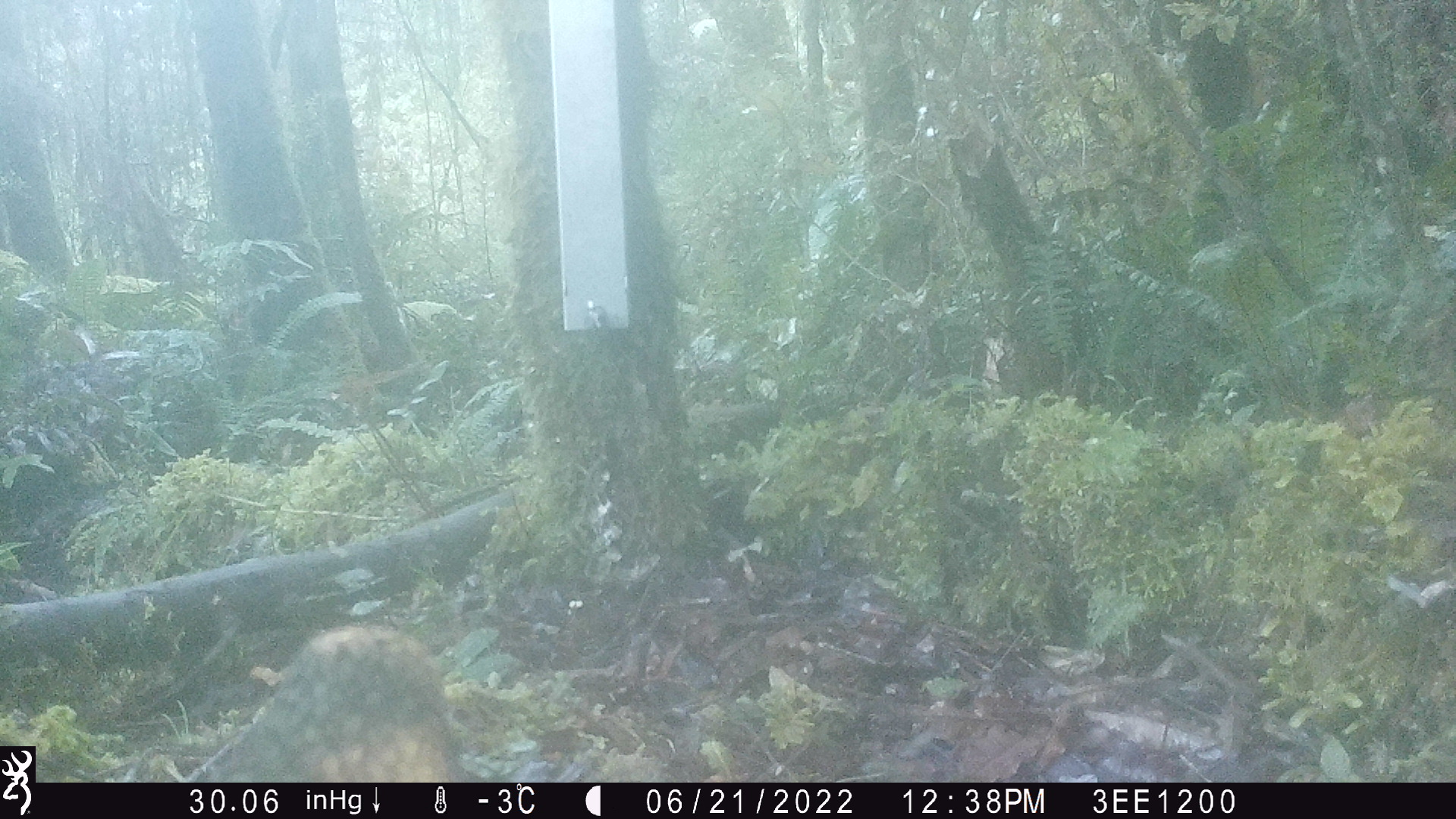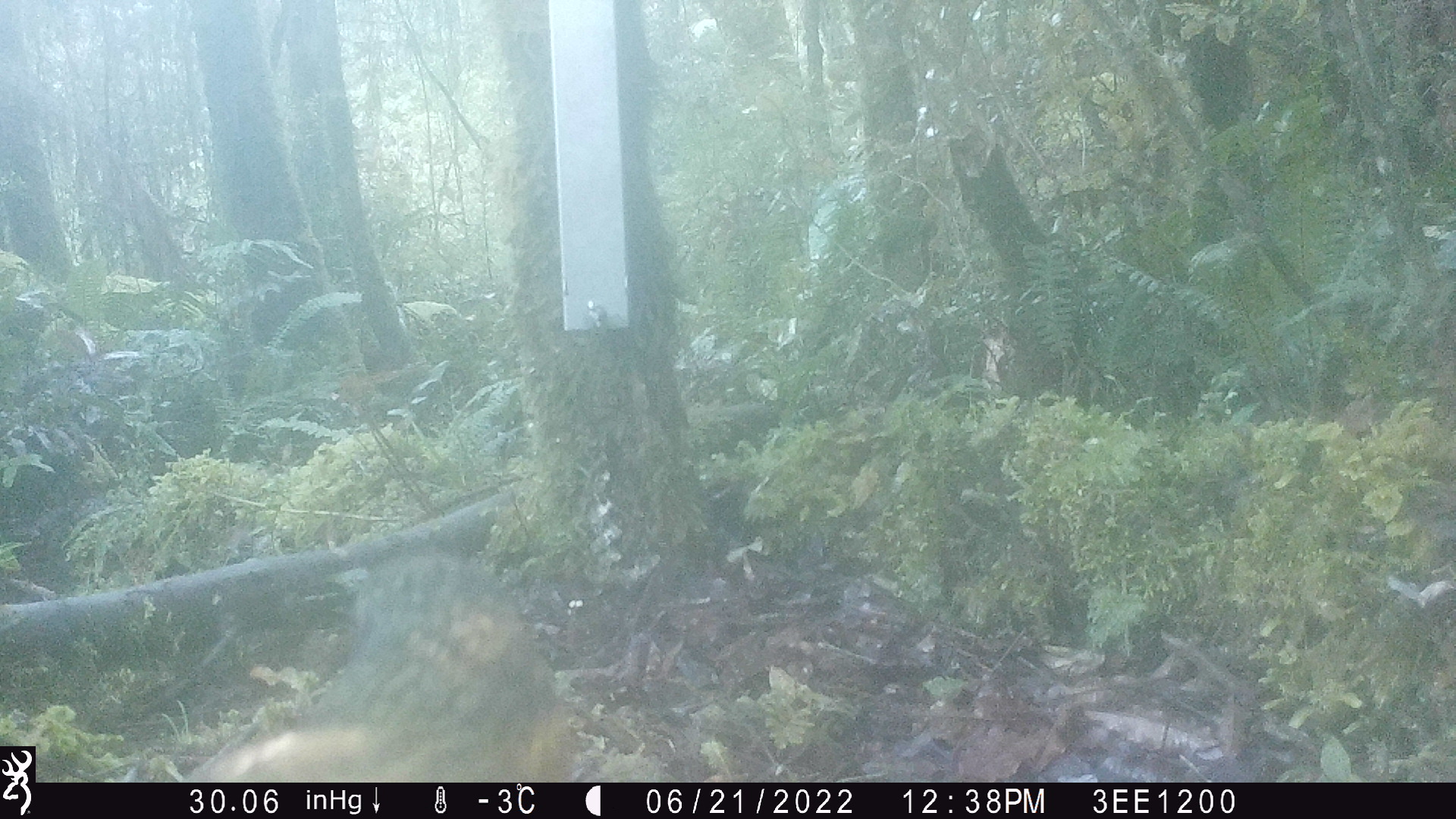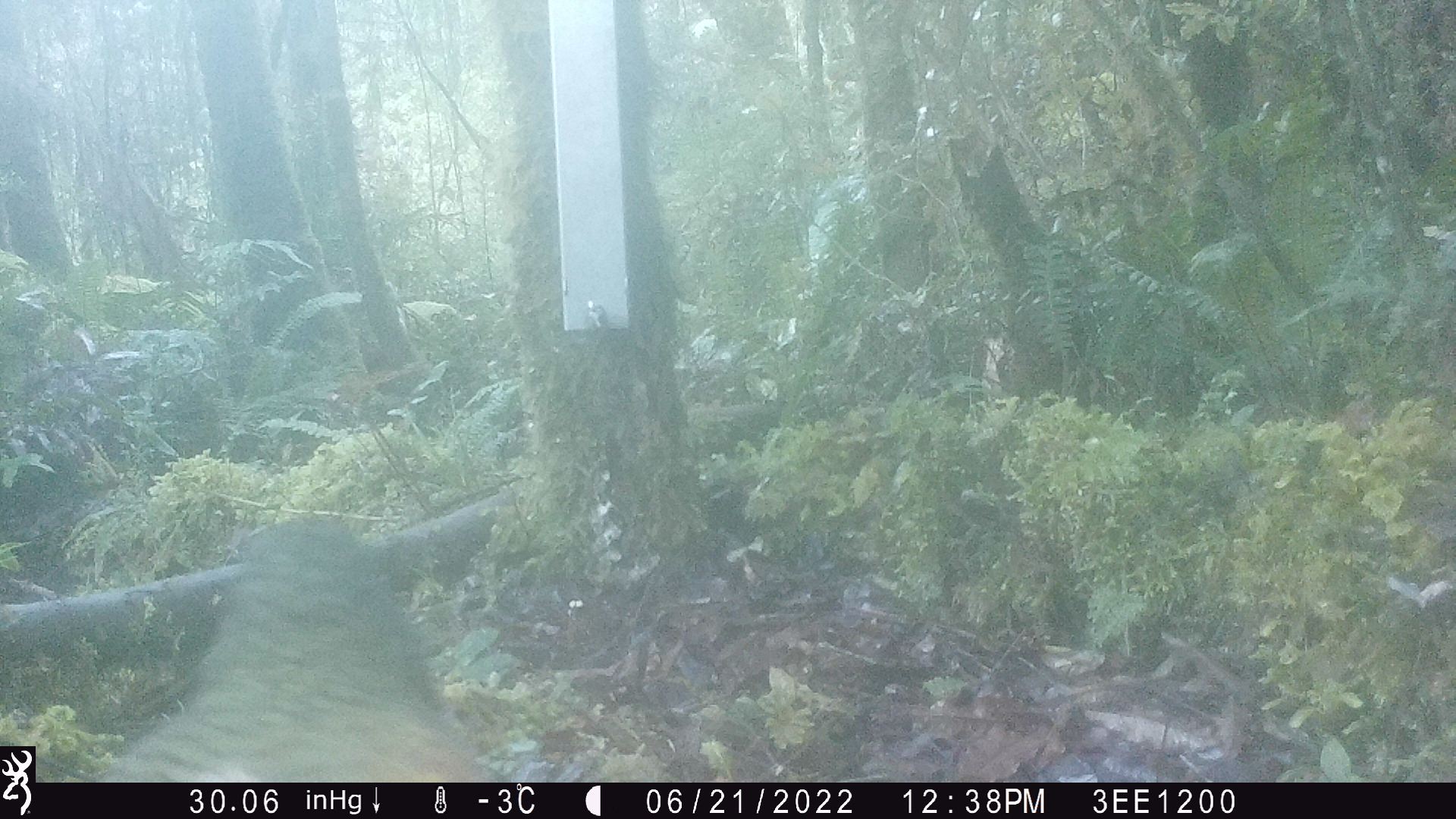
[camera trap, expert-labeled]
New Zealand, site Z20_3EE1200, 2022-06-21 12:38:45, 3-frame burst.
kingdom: Animalia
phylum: Chordata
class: Aves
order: Psittaciformes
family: Strigopidae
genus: Nestor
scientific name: Nestor notabilis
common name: kea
Kea (Nestor notabilis).